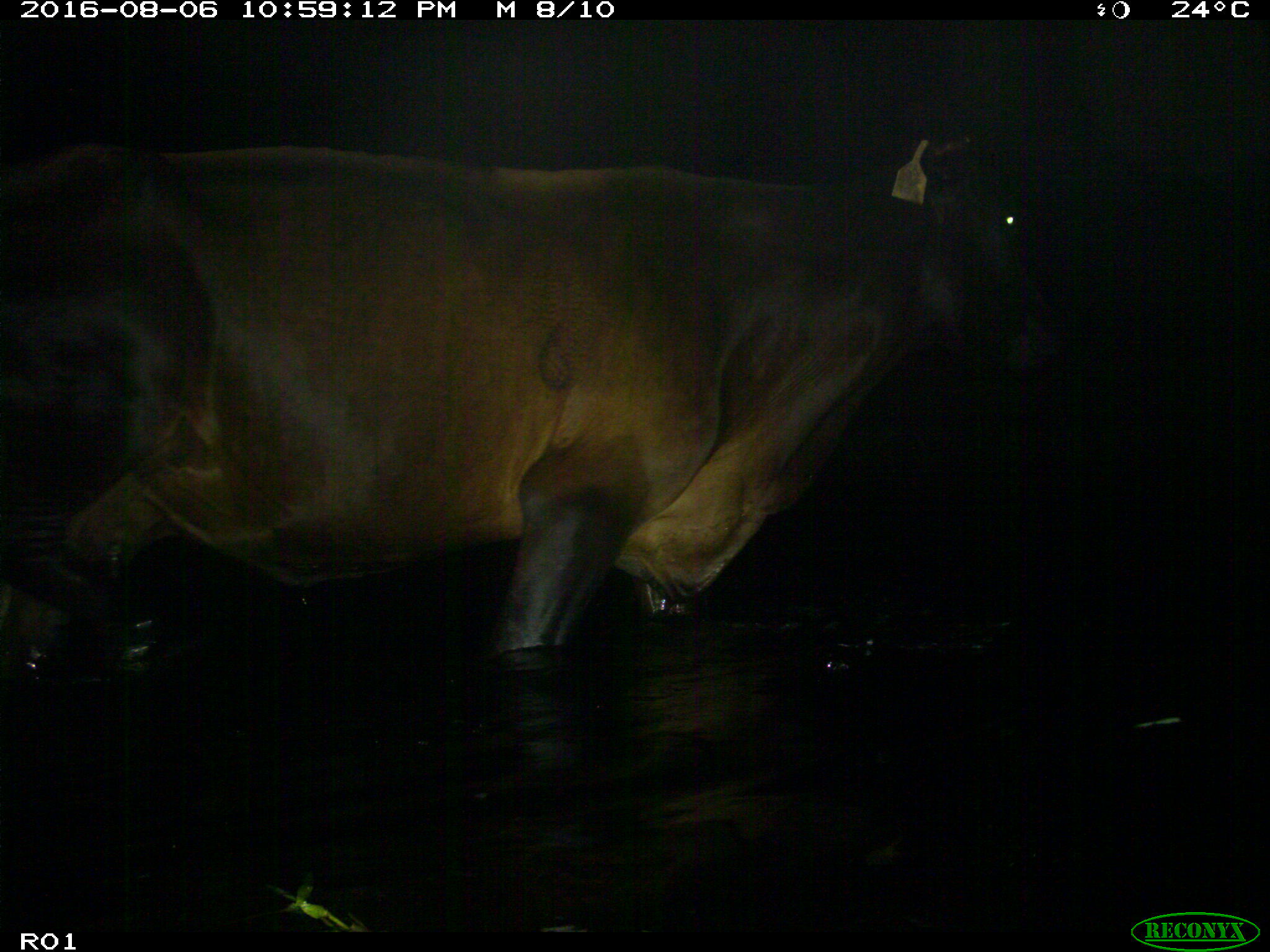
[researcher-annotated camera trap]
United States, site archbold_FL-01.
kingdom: Animalia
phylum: Chordata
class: Mammalia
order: Artiodactyla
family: Bovidae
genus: Bos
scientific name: Bos taurus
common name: domestic cow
Bos taurus (domestic cow).